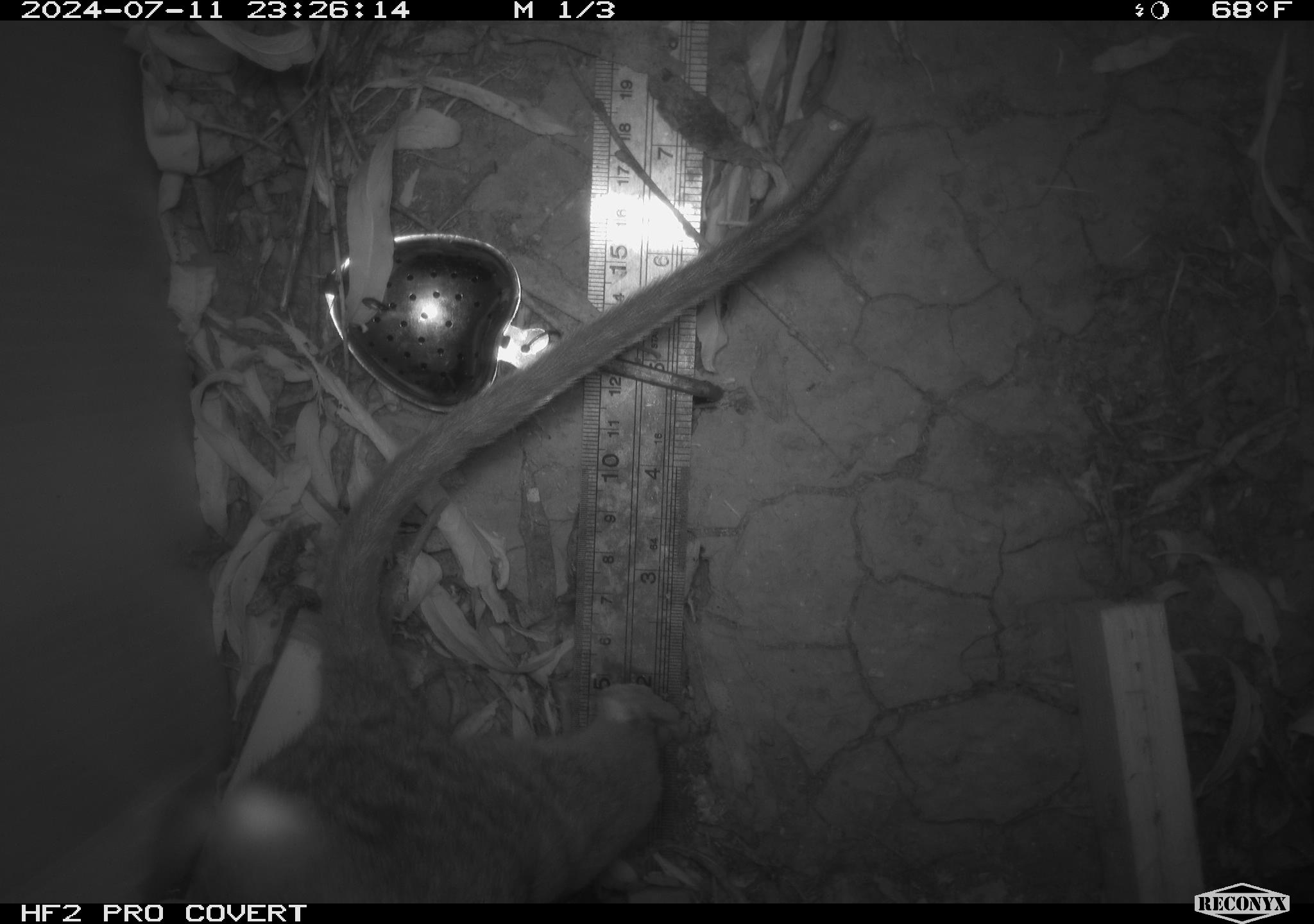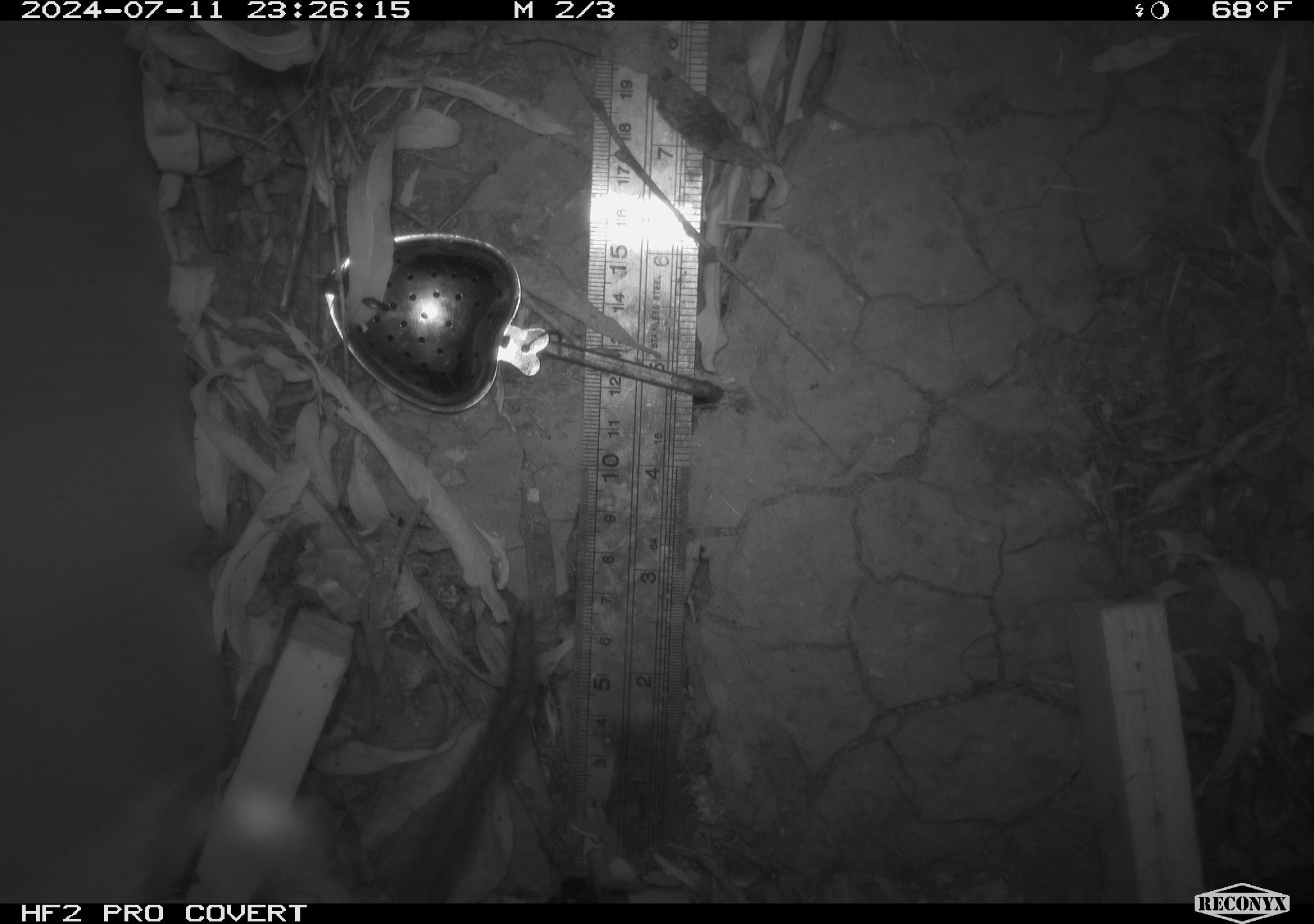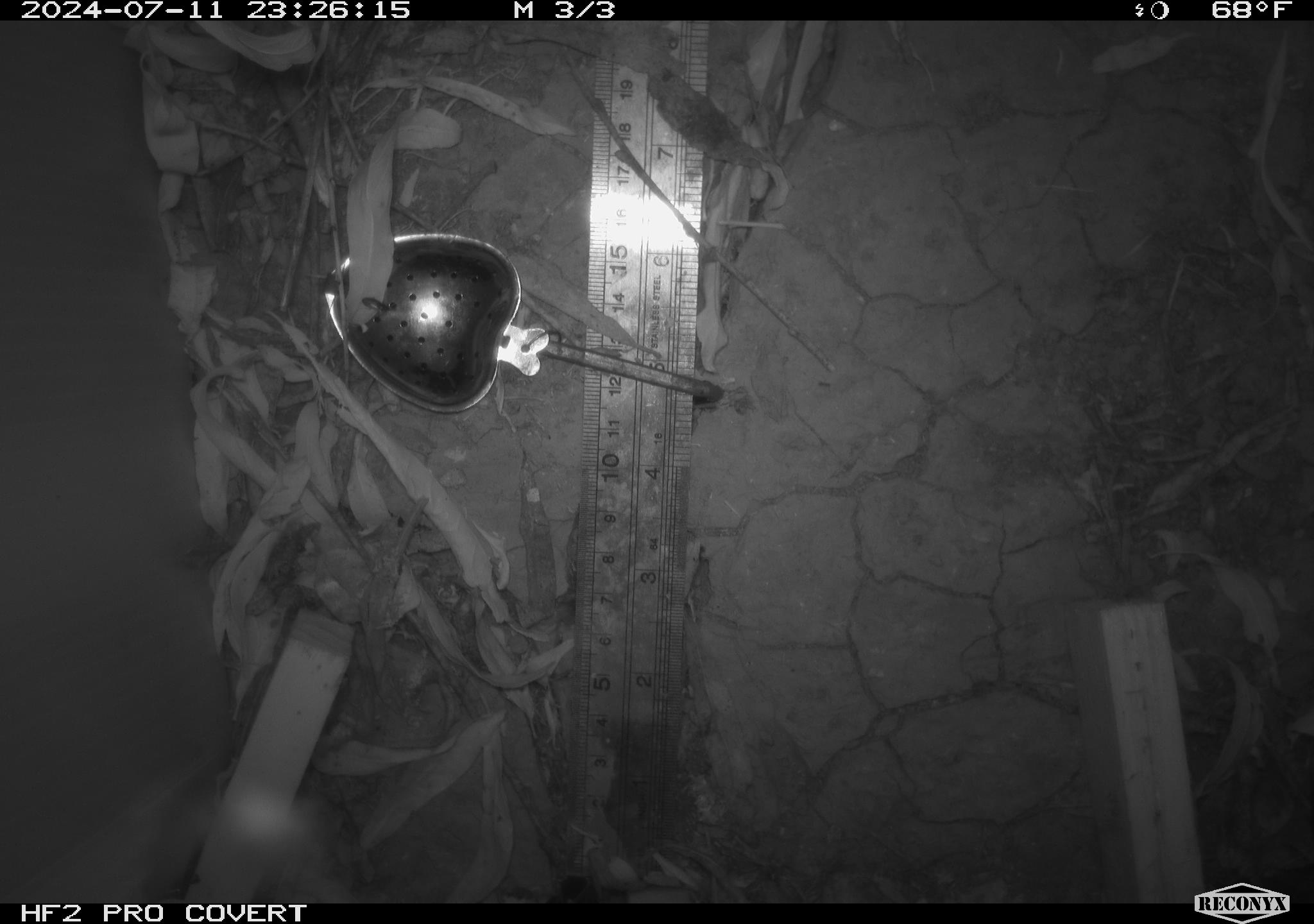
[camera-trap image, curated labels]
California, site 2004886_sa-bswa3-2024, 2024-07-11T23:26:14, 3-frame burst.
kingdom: Animalia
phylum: Chordata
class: Mammalia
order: Rodentia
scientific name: Rodentia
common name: woodrat or rat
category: woodrat or rat species